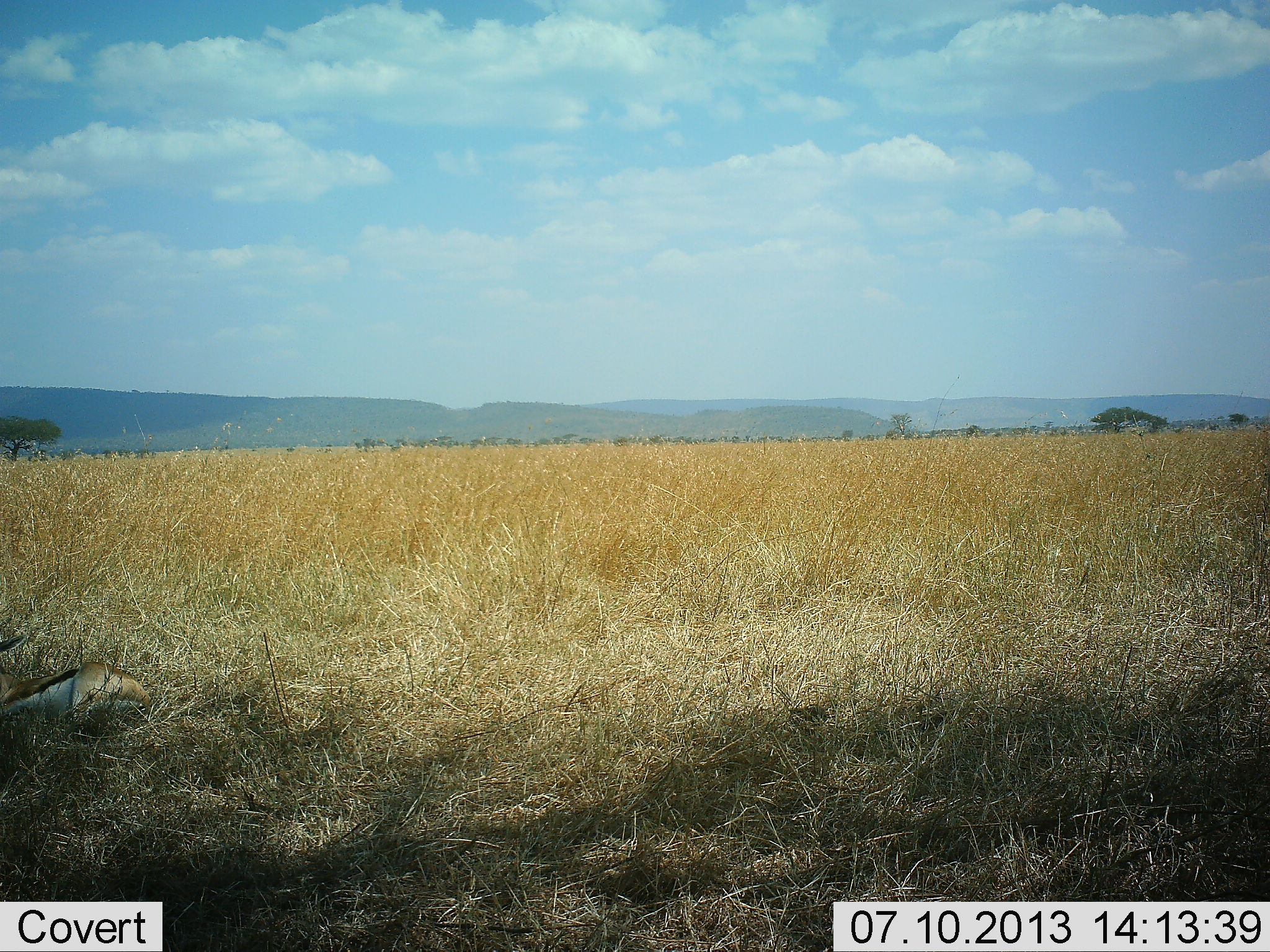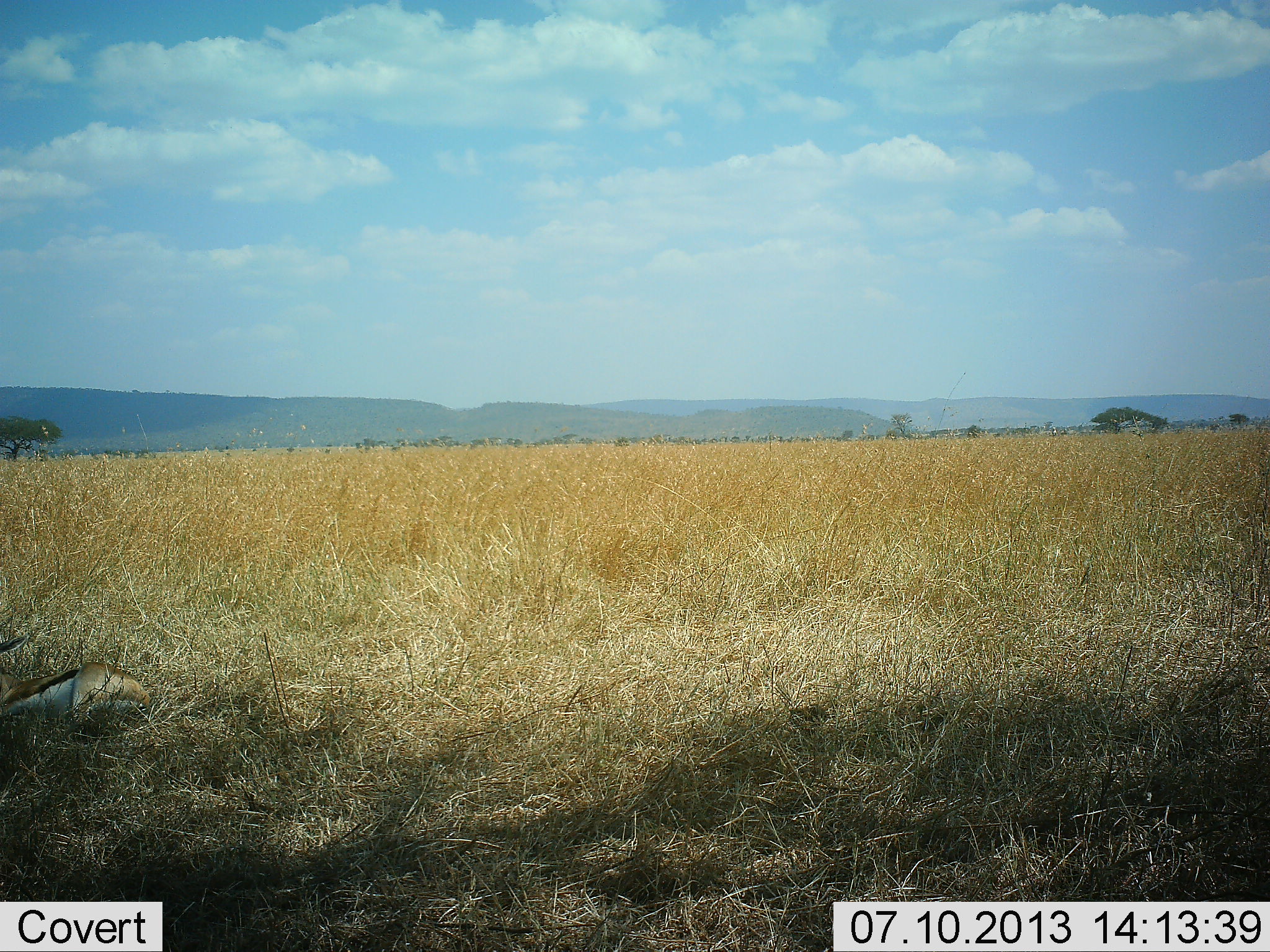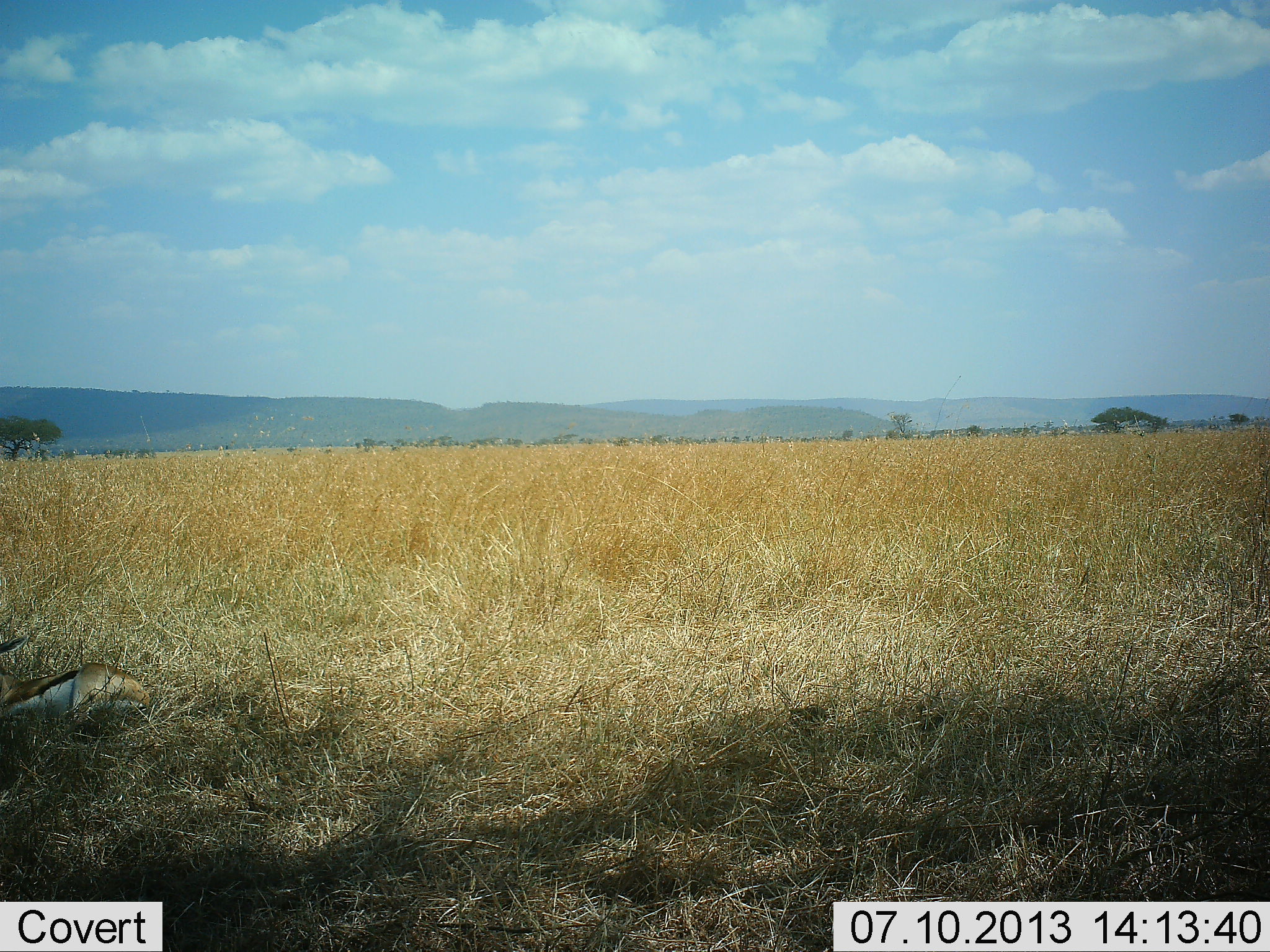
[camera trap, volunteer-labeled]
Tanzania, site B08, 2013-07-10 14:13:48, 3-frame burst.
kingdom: Animalia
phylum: Chordata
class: Mammalia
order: Artiodactyla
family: Bovidae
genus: Eudorcas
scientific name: Eudorcas thomsonii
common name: thomson's gazelle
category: gazellethomsons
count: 1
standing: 0%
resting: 100%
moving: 0%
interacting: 0%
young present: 0%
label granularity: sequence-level